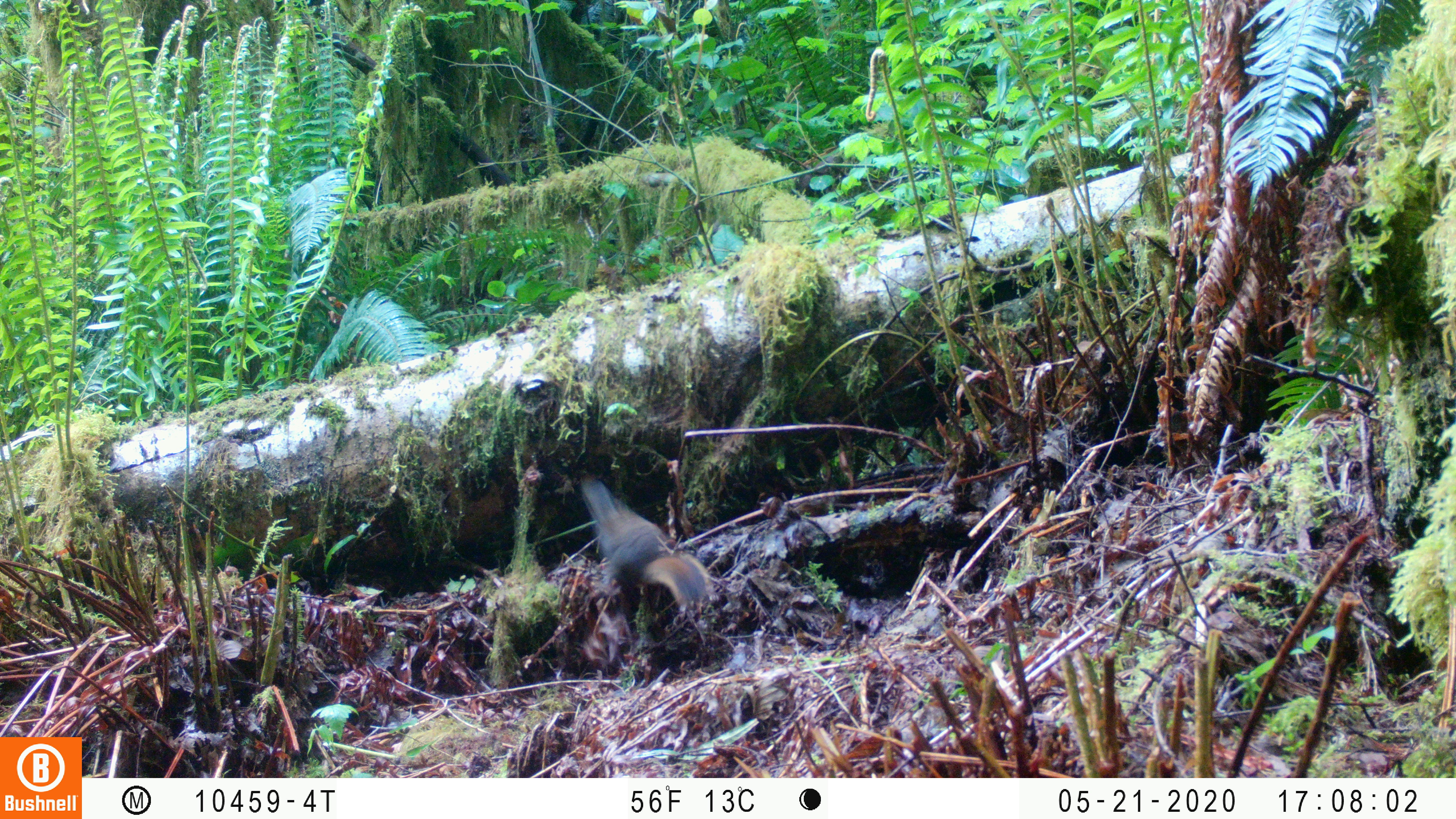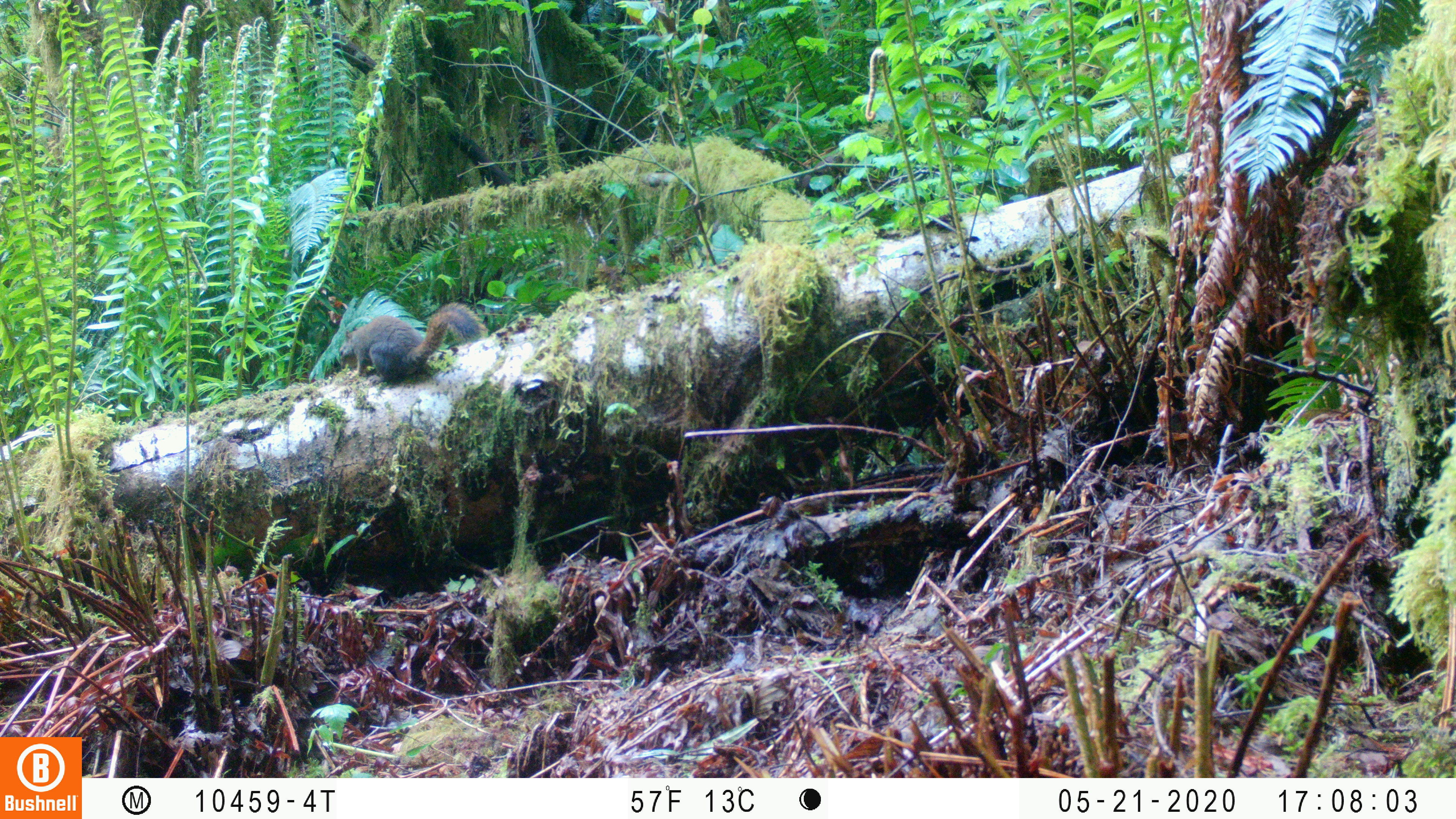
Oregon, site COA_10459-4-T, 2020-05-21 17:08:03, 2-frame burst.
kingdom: Animalia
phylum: Chordata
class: Mammalia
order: Rodentia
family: Sciuridae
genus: Tamiasciurus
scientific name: Tamiasciurus douglasii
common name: douglas squirrel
Douglas squirrel (Tamiasciurus douglasii).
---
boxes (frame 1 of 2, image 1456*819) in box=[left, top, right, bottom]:
douglas squirrel: box=[578, 483, 712, 610]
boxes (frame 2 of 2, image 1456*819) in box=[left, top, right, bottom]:
douglas squirrel: box=[331, 301, 490, 386]